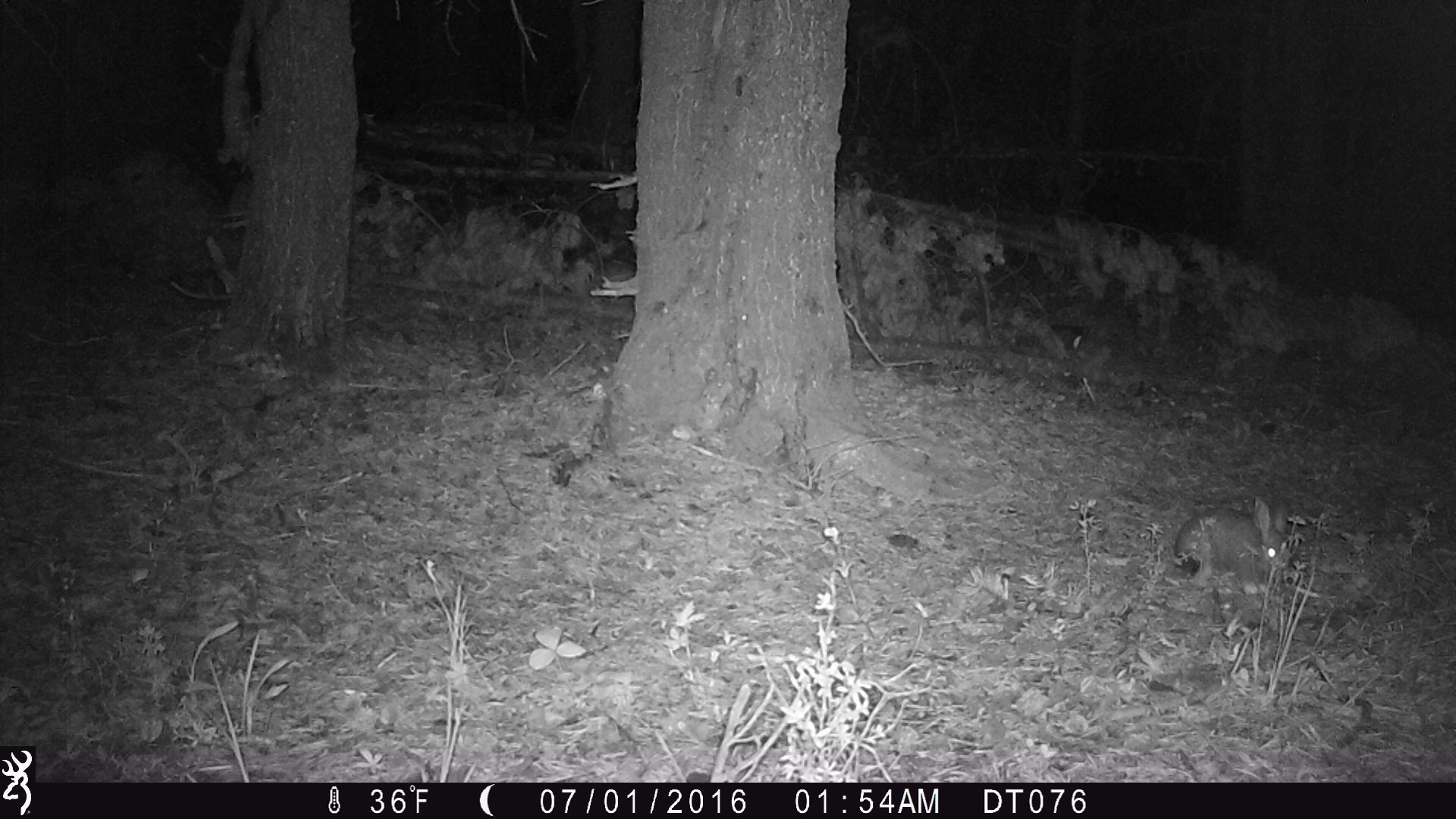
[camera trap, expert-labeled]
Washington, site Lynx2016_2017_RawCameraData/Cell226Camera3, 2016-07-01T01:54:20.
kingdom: Animalia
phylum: Chordata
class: Mammalia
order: Lagomorpha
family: Leporidae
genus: Lepus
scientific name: Lepus americanus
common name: snowshoe hare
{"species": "Lepus americanus (snowshoe hare)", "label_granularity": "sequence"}